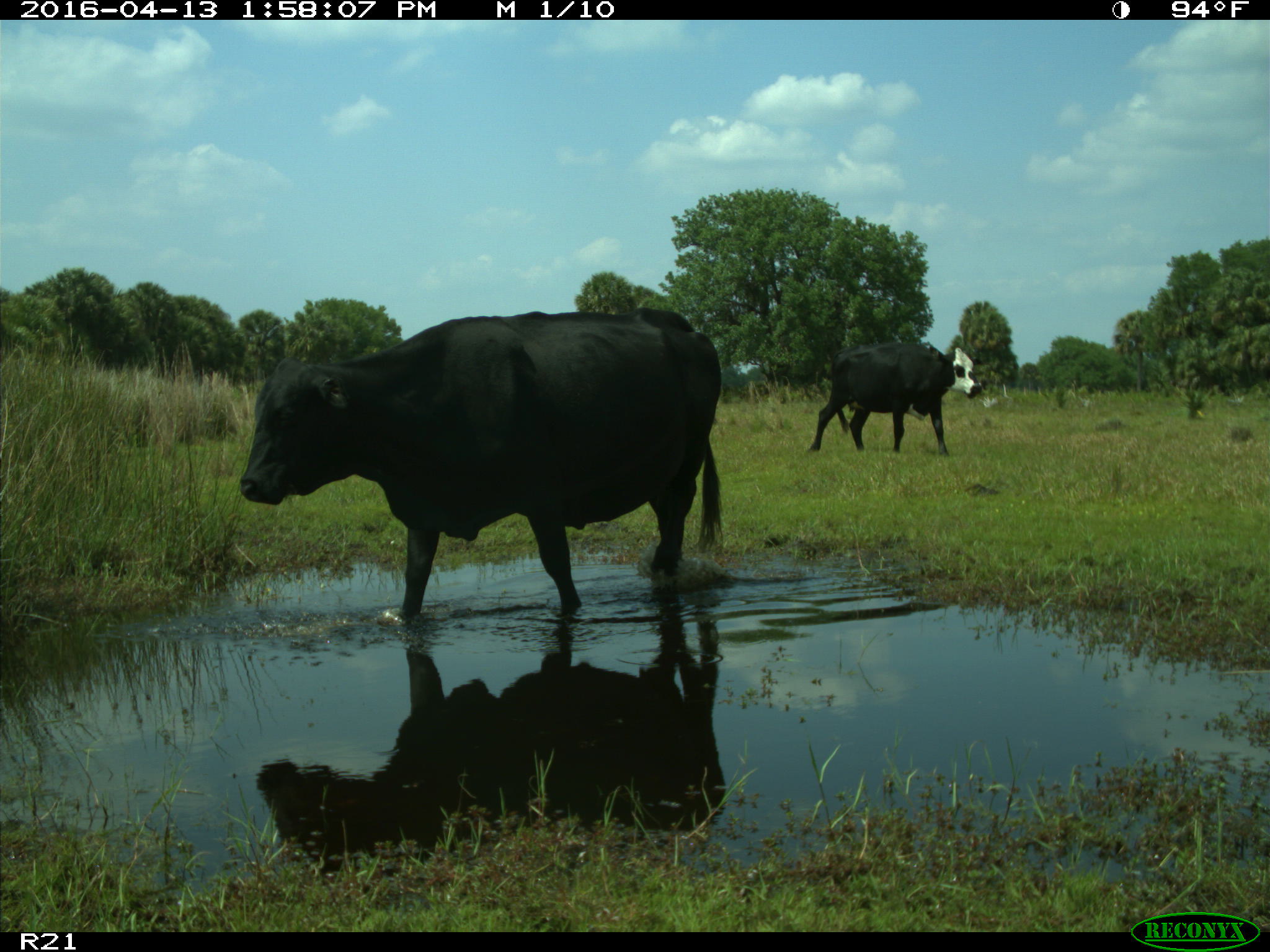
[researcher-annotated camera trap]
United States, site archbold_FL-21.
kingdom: Animalia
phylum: Chordata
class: Mammalia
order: Artiodactyla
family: Bovidae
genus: Bos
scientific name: Bos taurus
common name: domestic cow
Bos taurus (domestic cow).